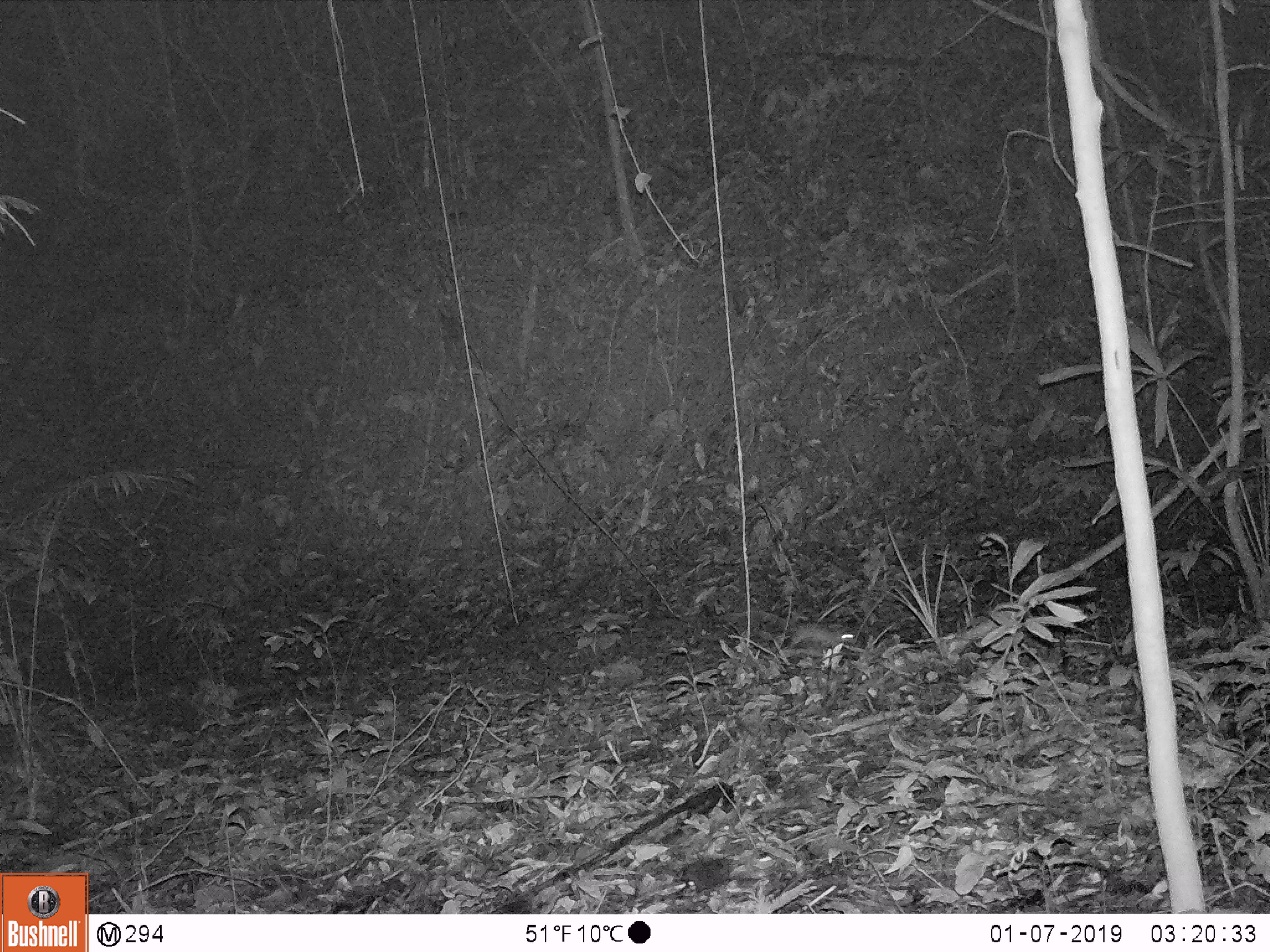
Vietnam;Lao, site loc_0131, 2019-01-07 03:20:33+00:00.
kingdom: Animalia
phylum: Chordata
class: Mammalia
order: Rodentia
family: Muridae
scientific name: Muridae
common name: old-world mice and rats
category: unidentified murid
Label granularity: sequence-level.